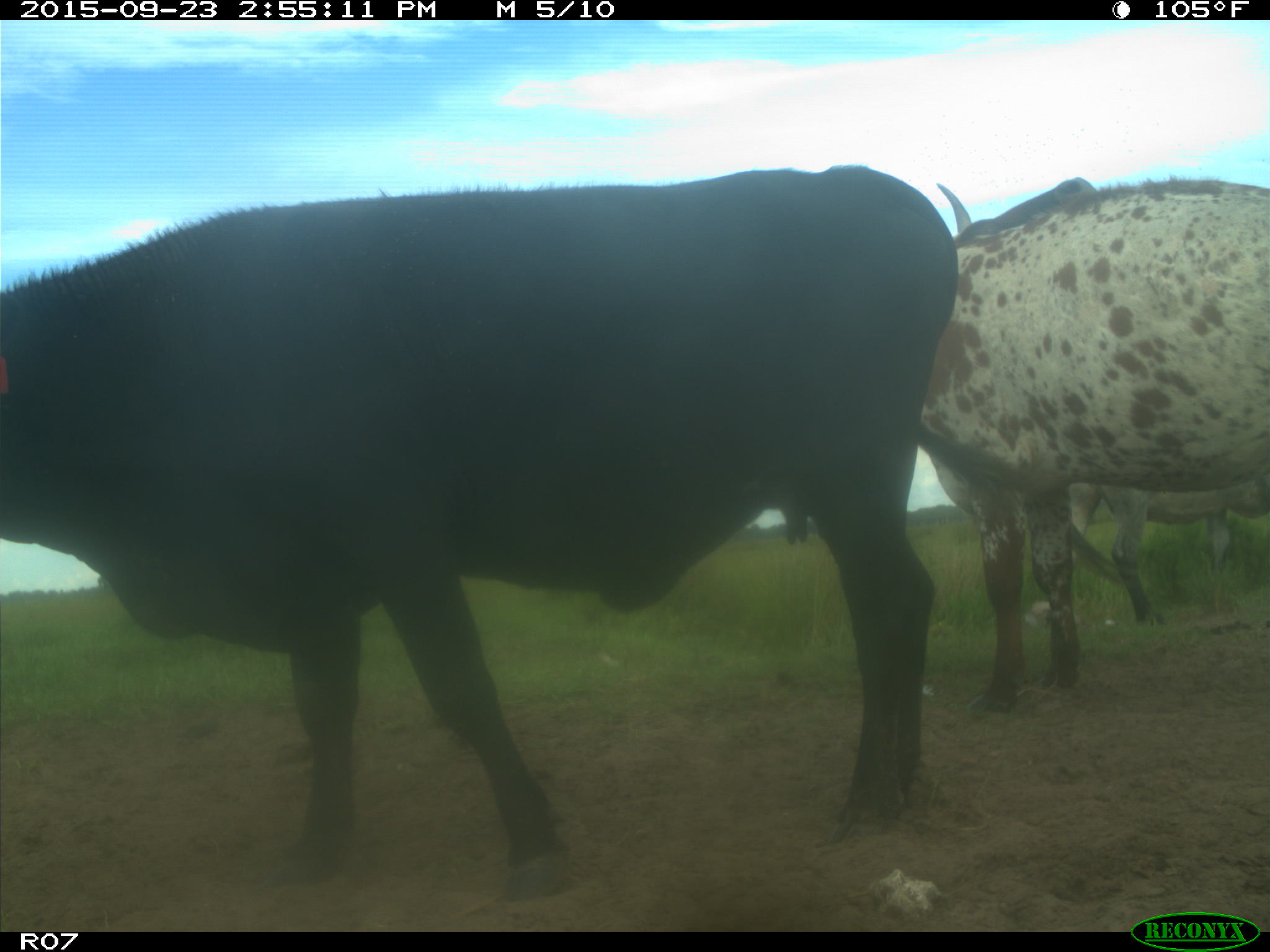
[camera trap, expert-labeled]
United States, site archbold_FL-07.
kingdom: Animalia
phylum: Chordata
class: Mammalia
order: Artiodactyla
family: Bovidae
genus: Bos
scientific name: Bos taurus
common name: domestic cow